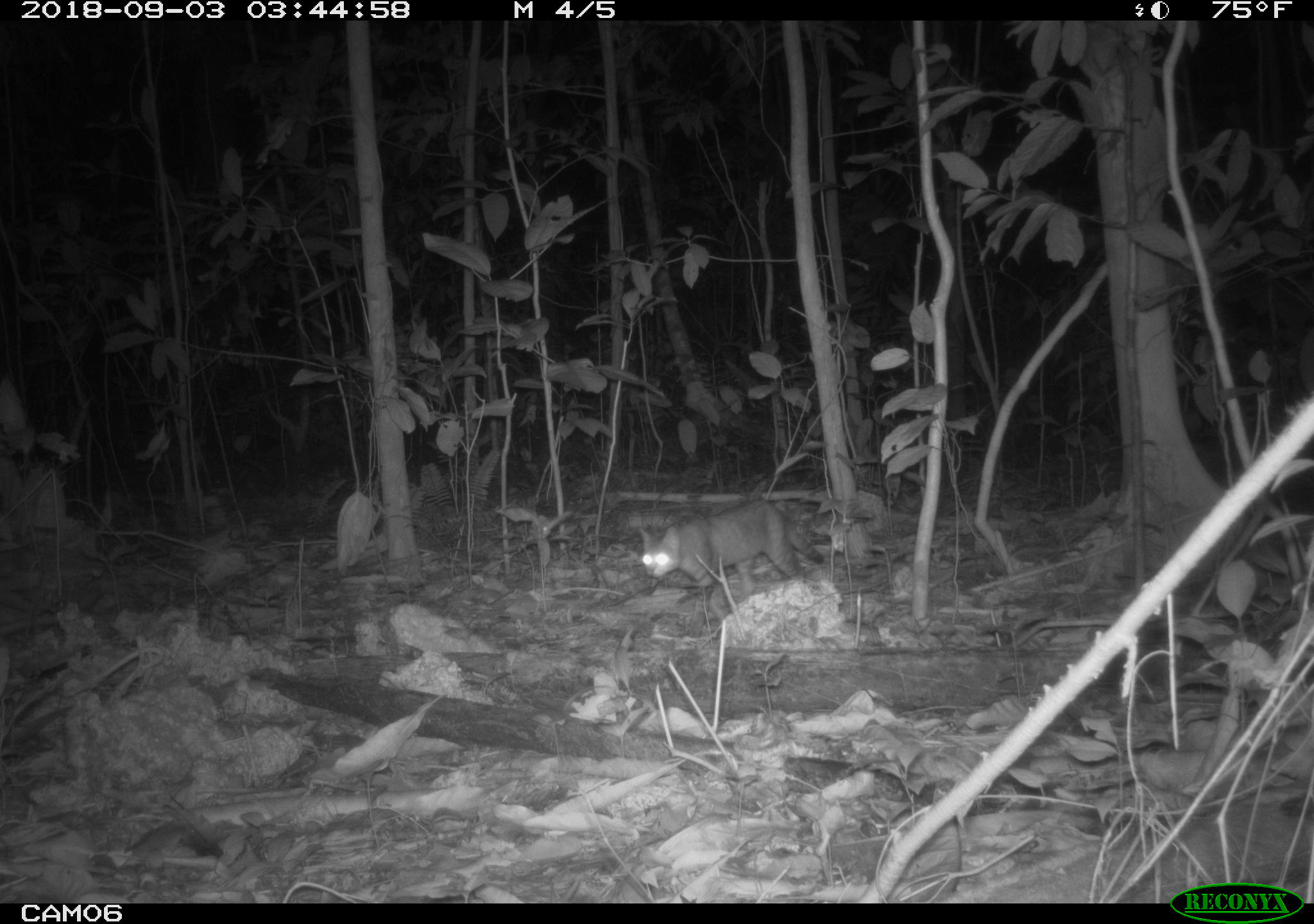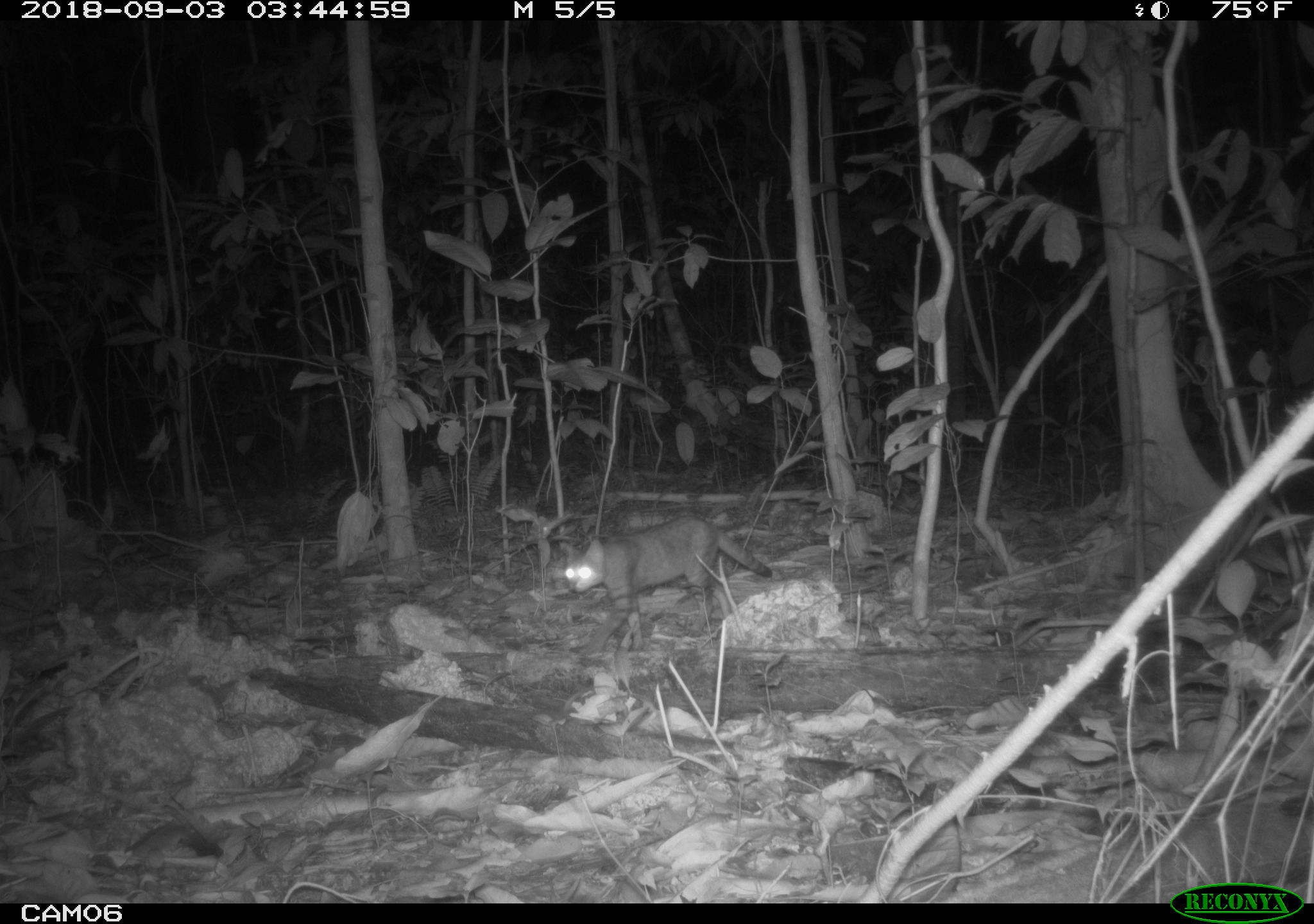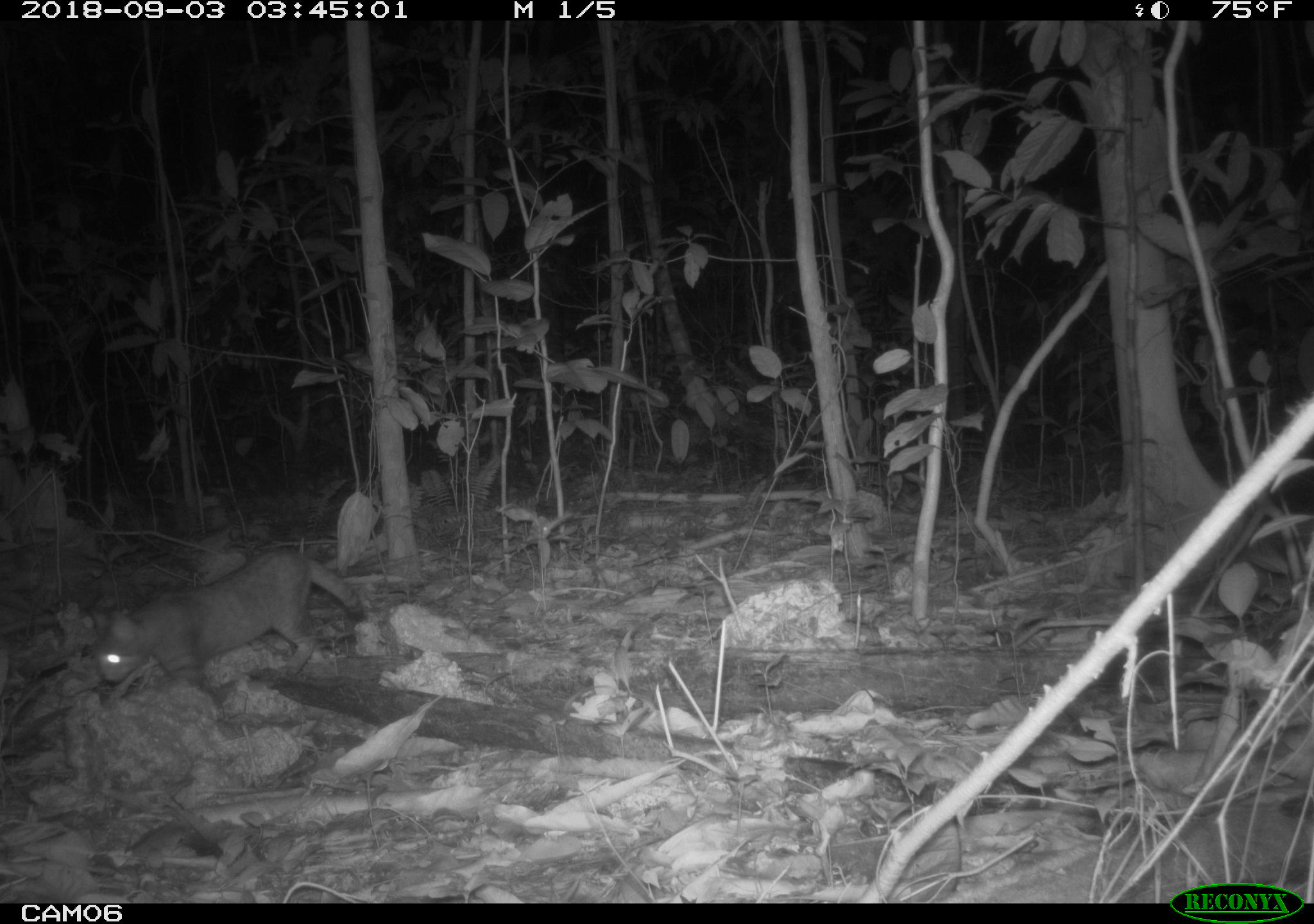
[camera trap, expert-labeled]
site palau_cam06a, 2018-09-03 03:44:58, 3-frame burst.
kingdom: Animalia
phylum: Chordata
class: Mammalia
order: Carnivora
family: Felidae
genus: Felis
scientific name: Felis catus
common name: cat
Cat (Felis catus).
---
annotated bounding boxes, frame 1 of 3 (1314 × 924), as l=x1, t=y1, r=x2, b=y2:
cat: l=632, t=501, r=823, b=597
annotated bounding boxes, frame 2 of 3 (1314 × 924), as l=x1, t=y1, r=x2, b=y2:
cat: l=555, t=513, r=769, b=657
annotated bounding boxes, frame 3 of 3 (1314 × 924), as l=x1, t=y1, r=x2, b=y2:
cat: l=87, t=545, r=368, b=695